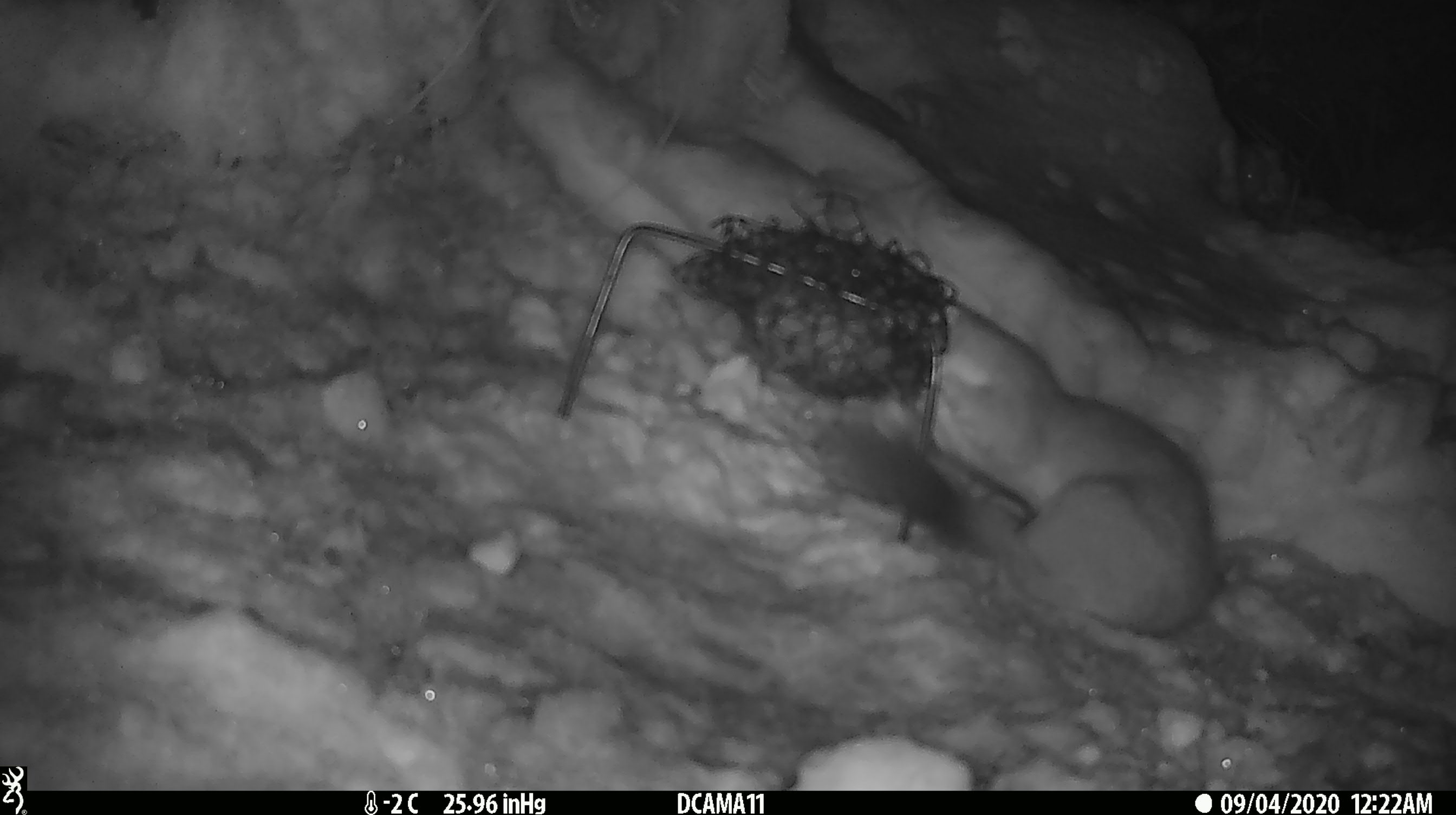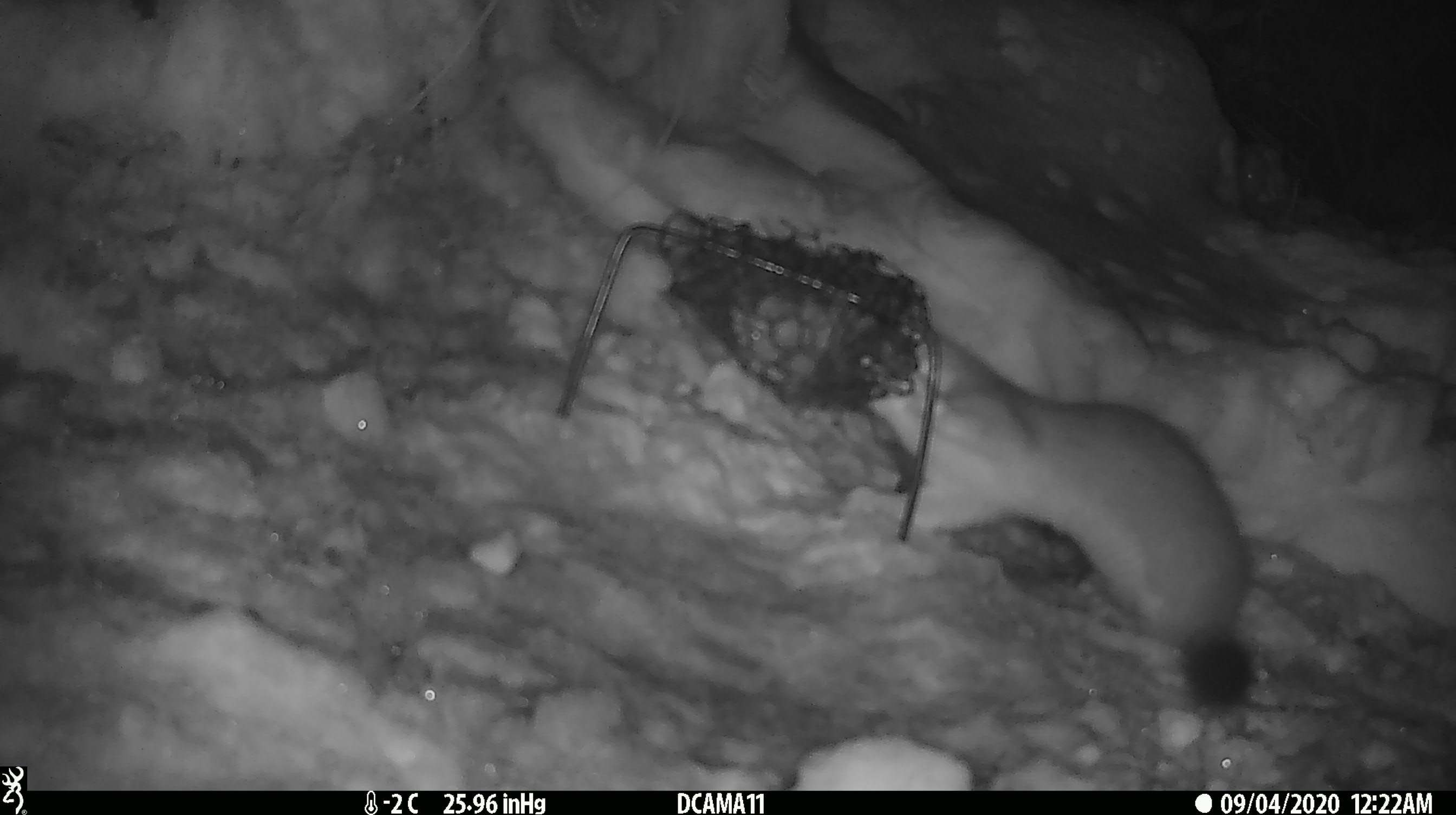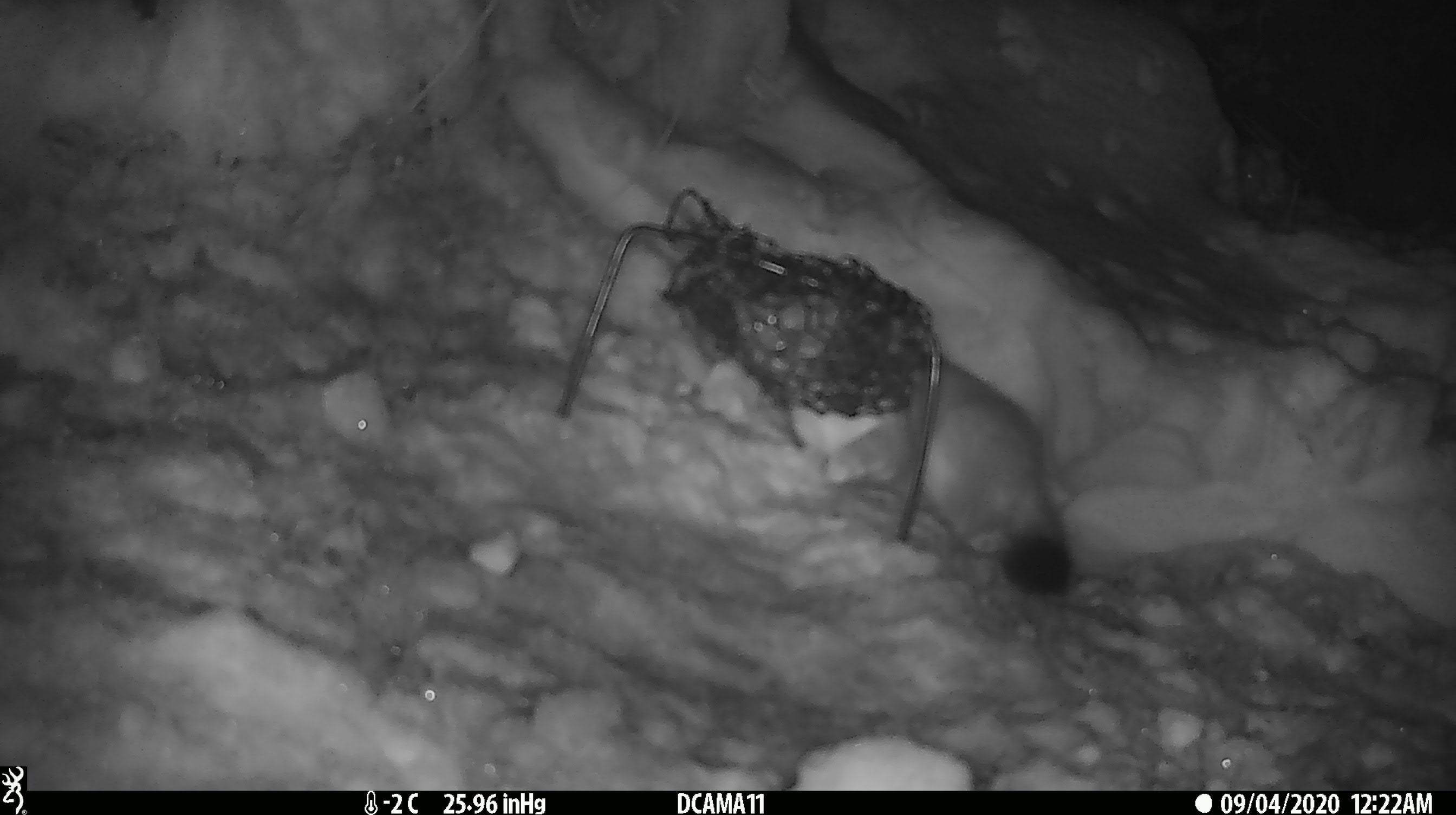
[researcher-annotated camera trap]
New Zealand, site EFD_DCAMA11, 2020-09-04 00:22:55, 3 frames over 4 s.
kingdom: Animalia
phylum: Chordata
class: Mammalia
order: Carnivora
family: Mustelidae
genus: Mustela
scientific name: Mustela erminea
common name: stoat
Stoat (Mustela erminea).